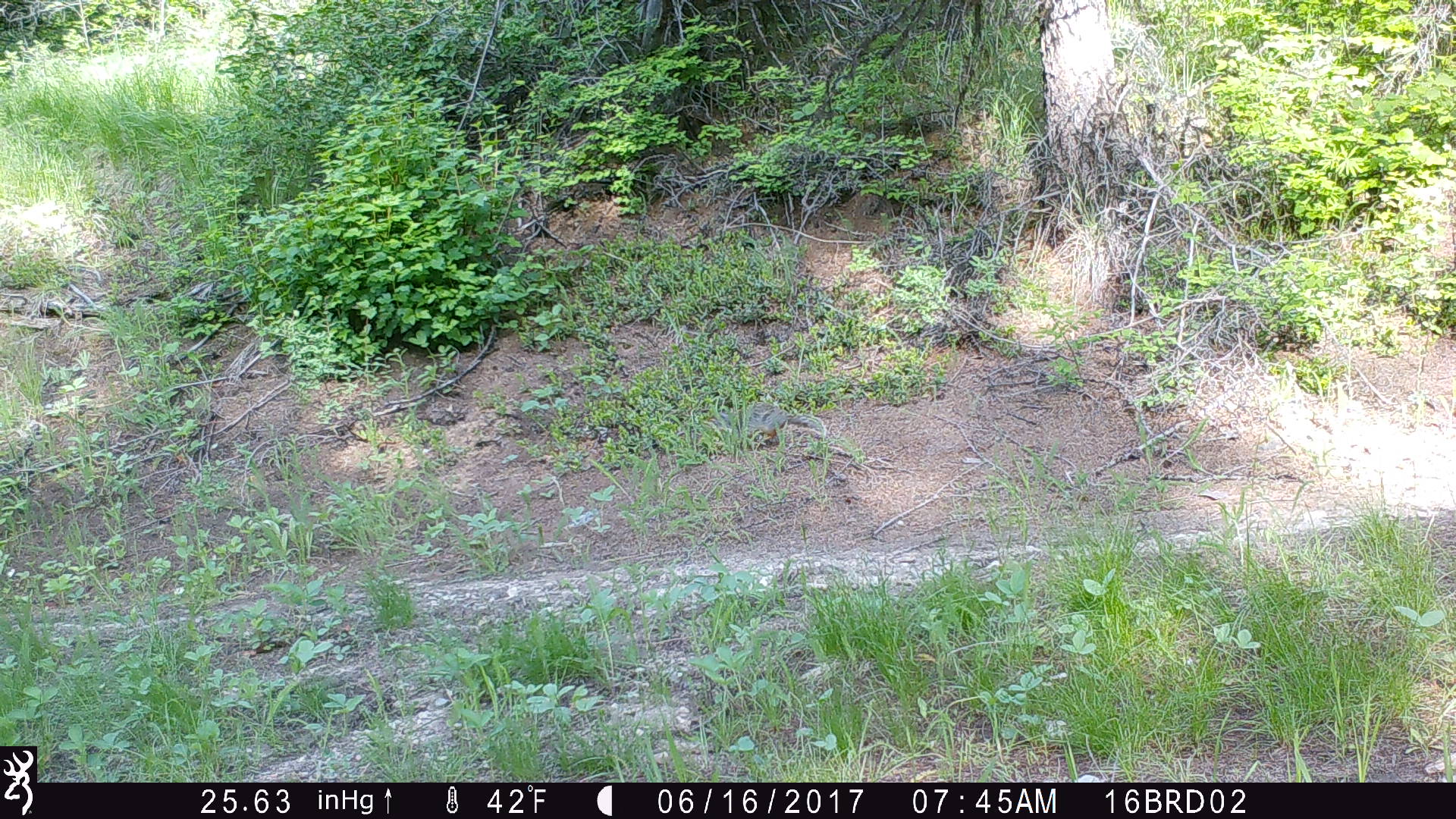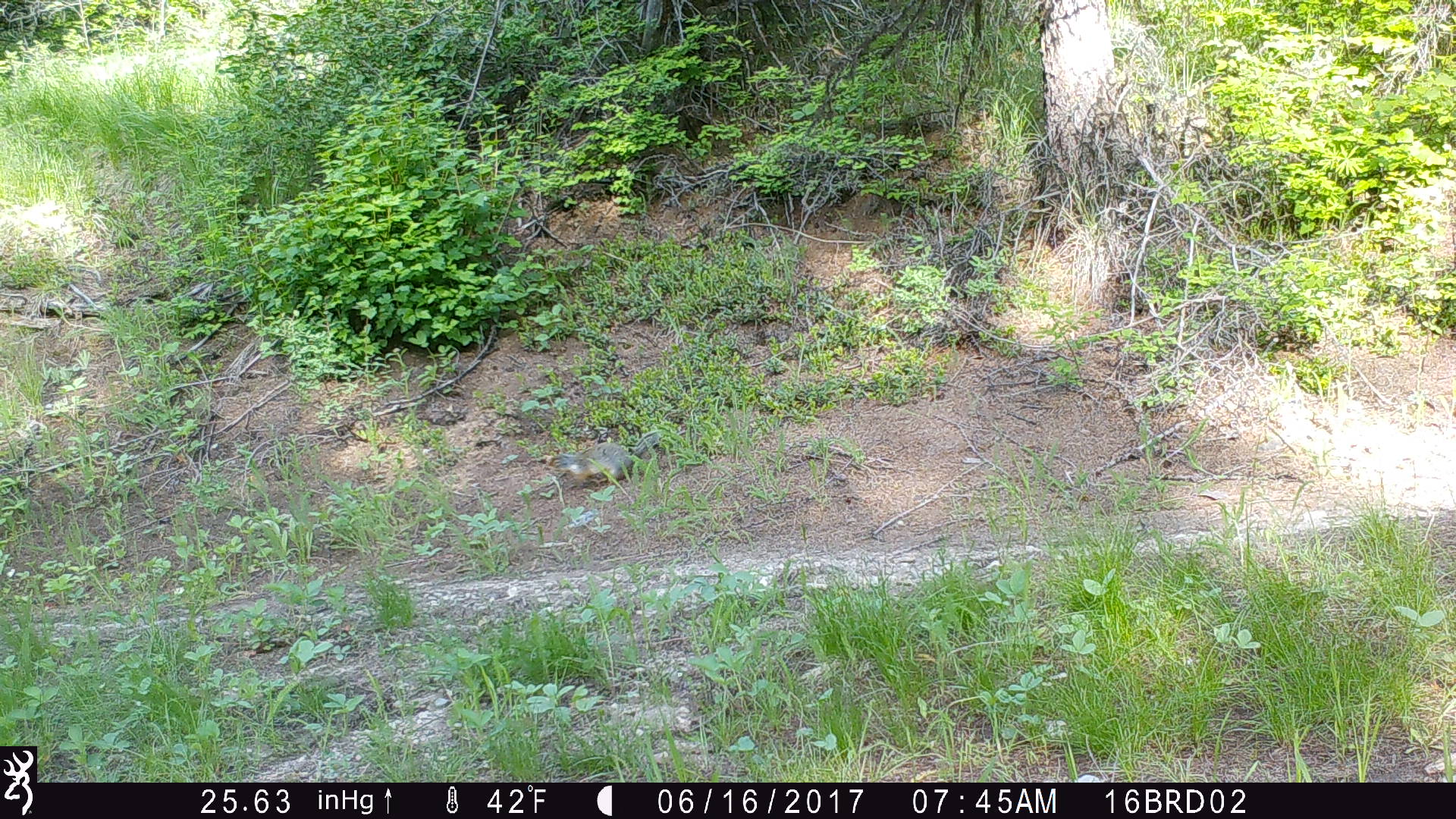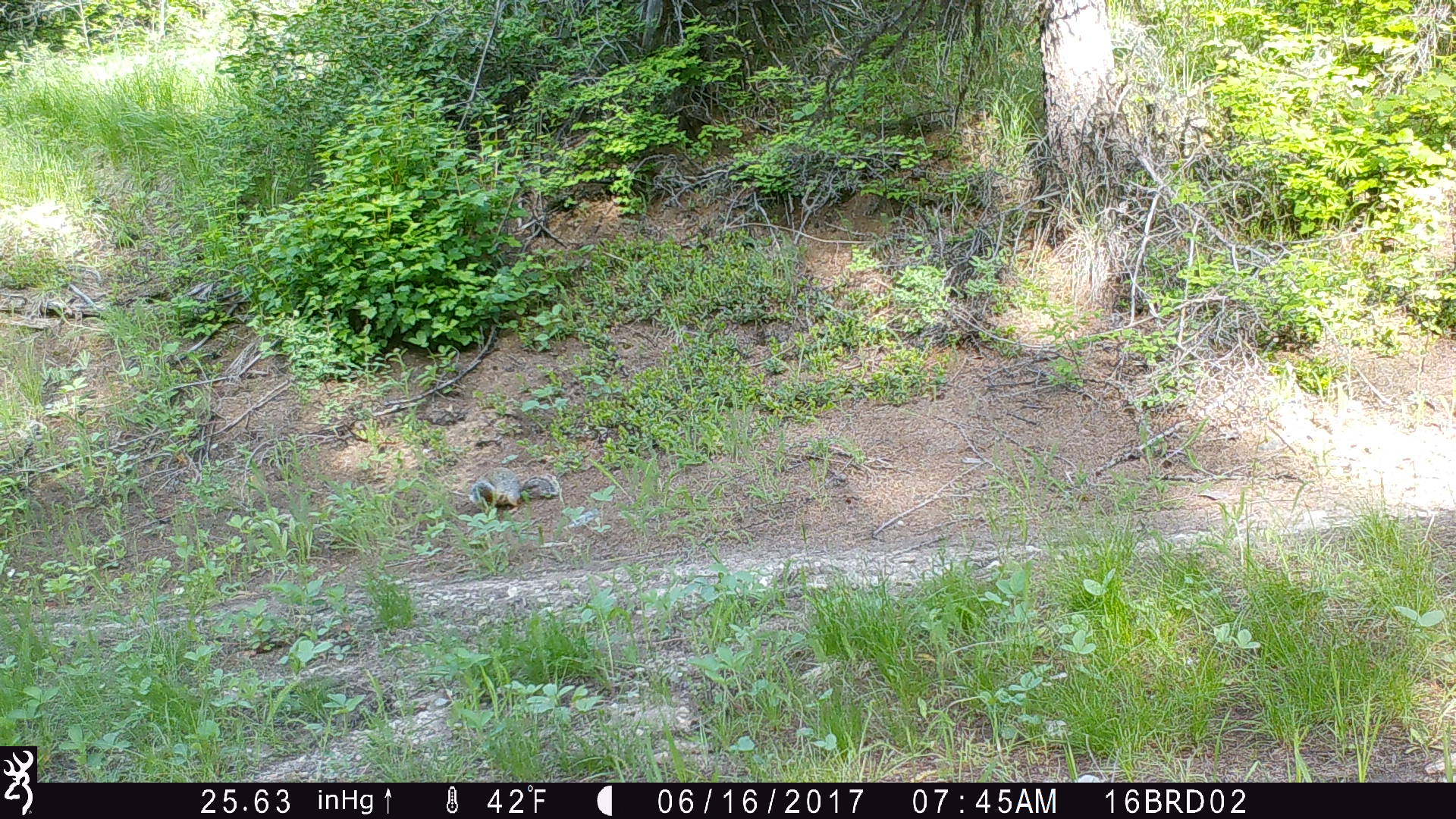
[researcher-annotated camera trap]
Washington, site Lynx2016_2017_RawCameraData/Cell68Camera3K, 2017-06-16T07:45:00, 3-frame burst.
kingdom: Animalia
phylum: Chordata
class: Mammalia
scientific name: Mammalia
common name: small mammal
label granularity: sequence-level